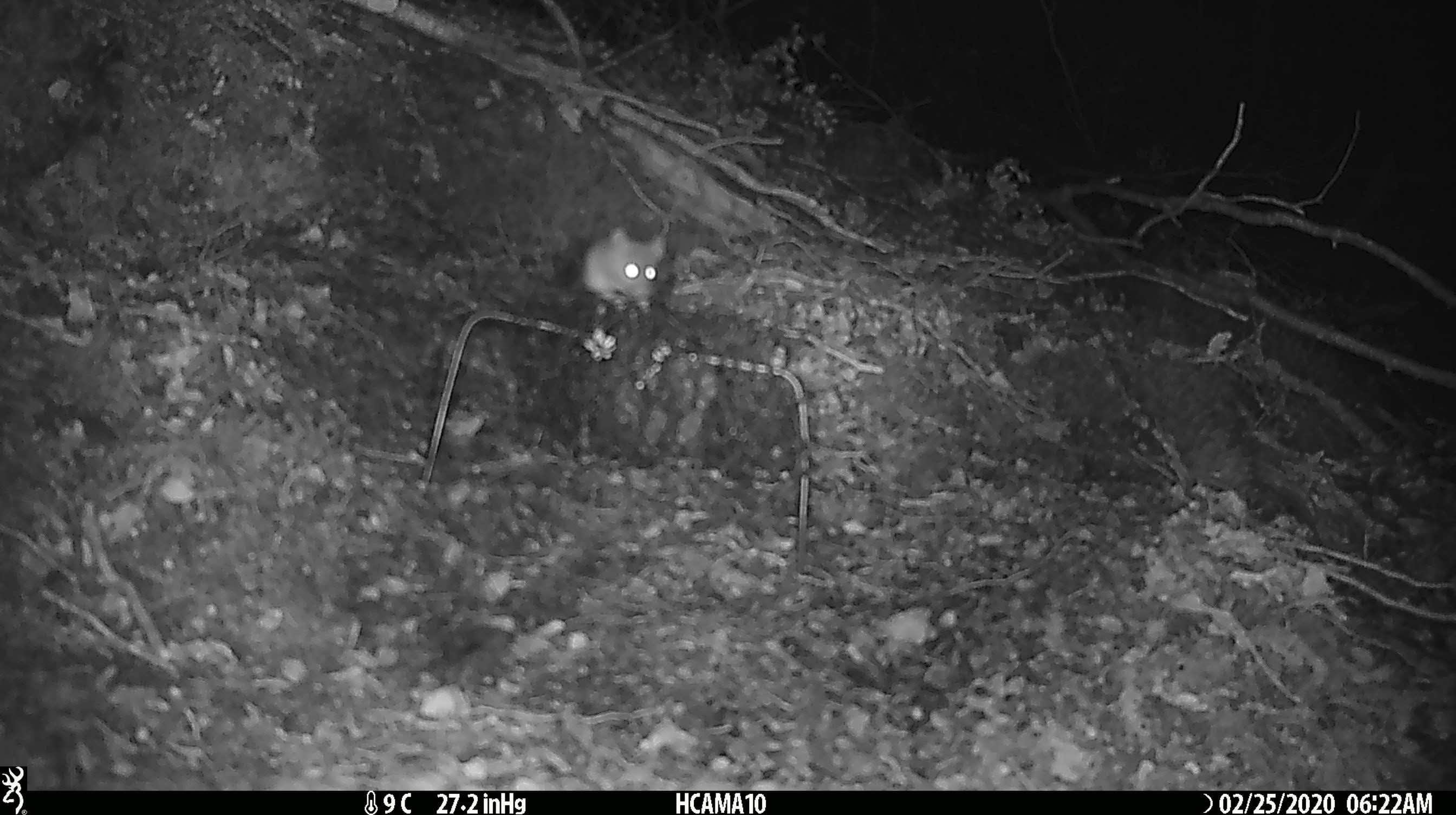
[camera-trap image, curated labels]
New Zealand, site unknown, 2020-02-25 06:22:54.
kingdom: Animalia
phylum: Chordata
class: Mammalia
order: Rodentia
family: Muridae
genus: Mus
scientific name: Mus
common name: mouse